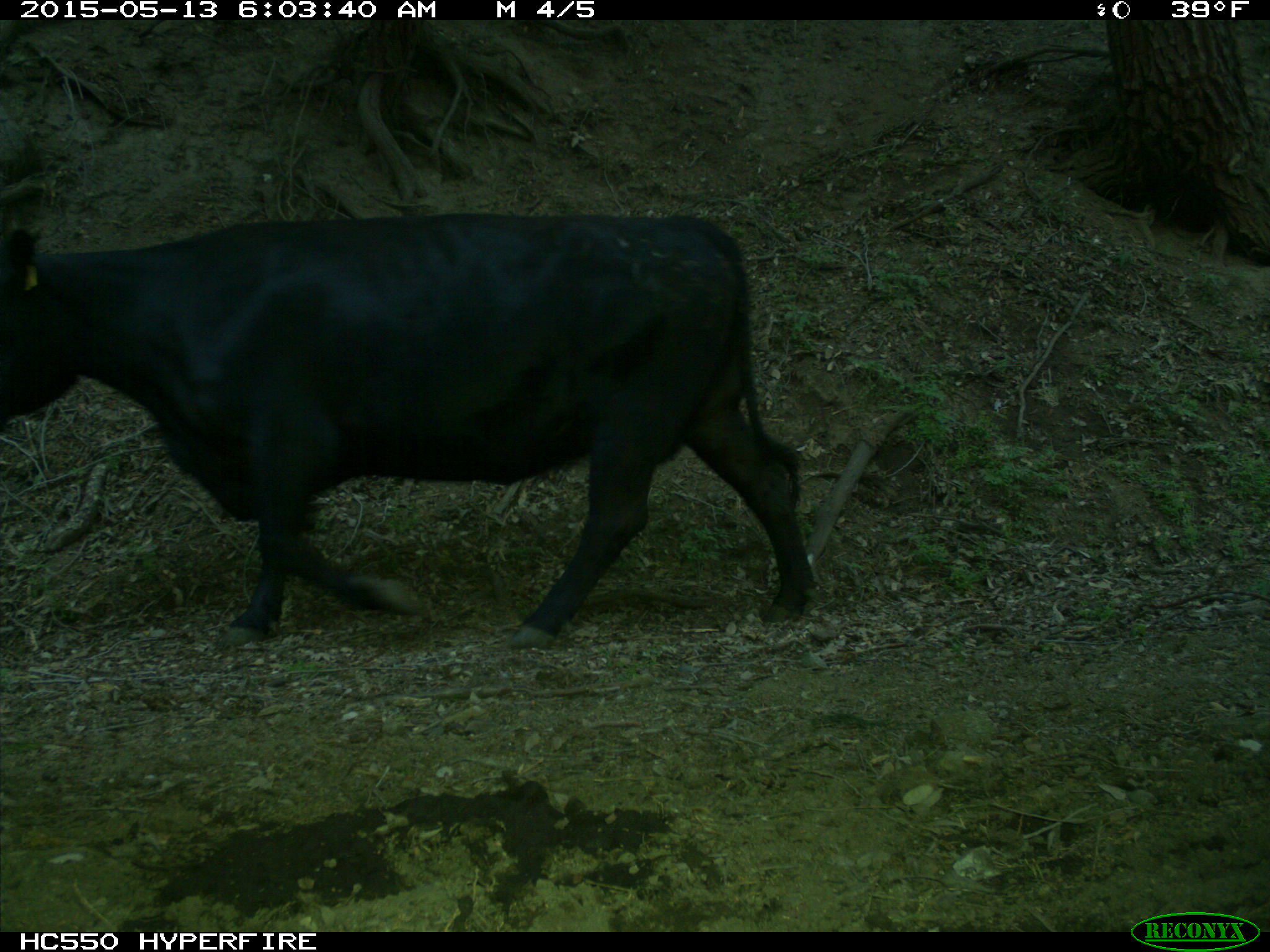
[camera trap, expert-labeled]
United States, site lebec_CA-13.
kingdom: Animalia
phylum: Chordata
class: Mammalia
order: Artiodactyla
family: Bovidae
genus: Bos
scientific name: Bos taurus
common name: domestic cow